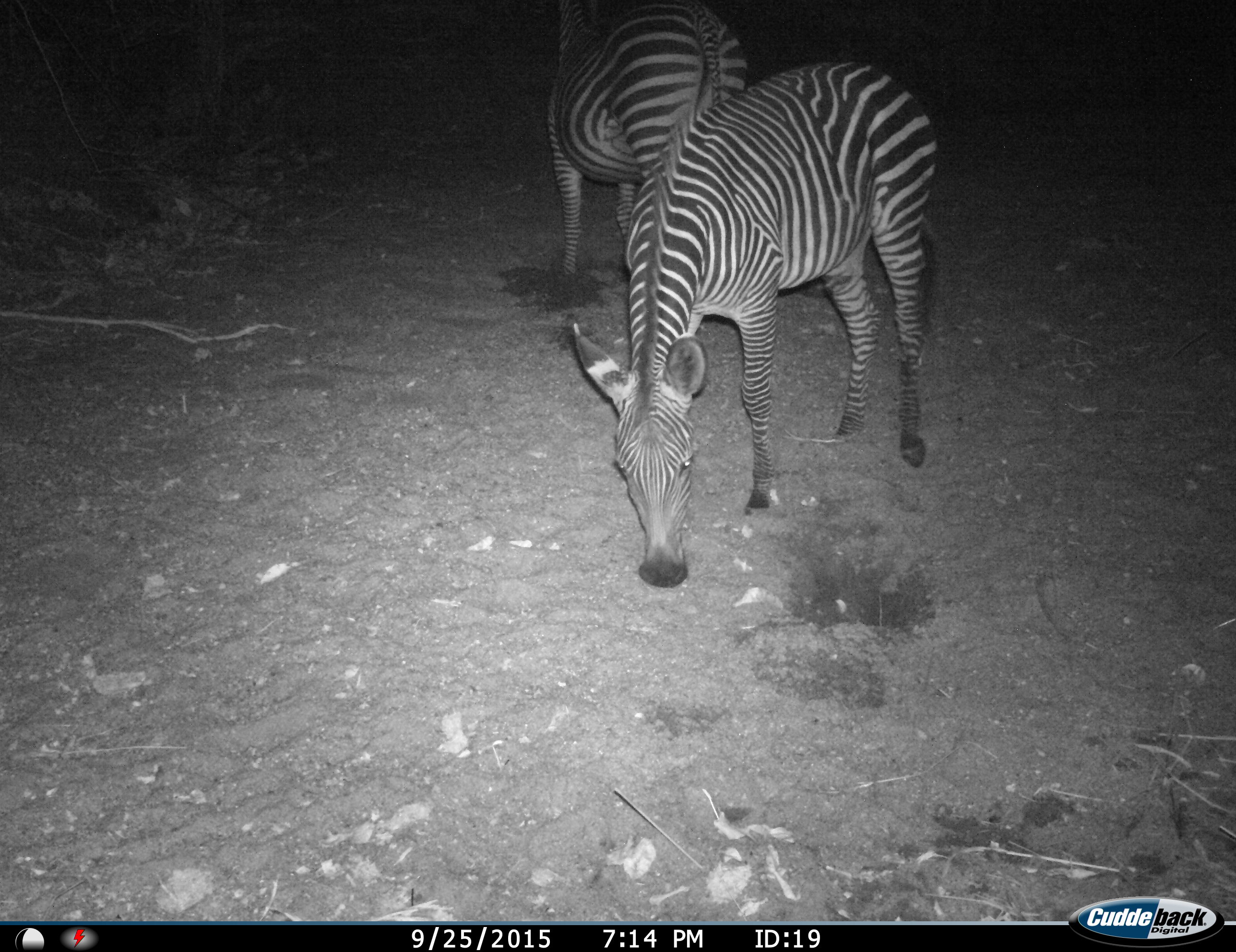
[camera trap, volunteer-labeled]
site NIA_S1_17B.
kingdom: Animalia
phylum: Chordata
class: Mammalia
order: Perissodactyla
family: Equidae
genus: Equus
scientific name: Equus quagga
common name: plains zebra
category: zebraplains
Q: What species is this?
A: Zebraplains (plains zebra) (Equus quagga).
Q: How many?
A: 2.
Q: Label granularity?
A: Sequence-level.